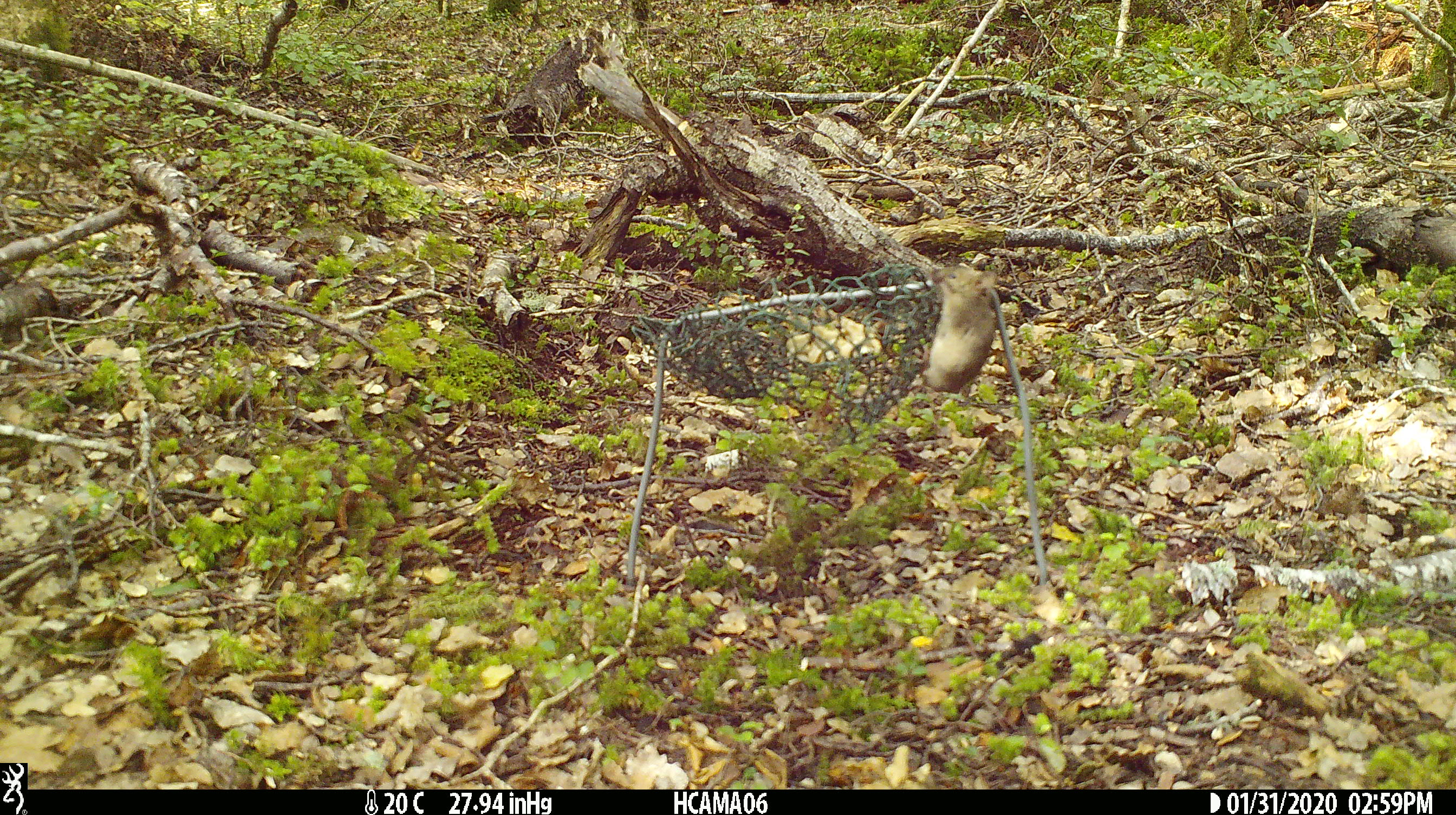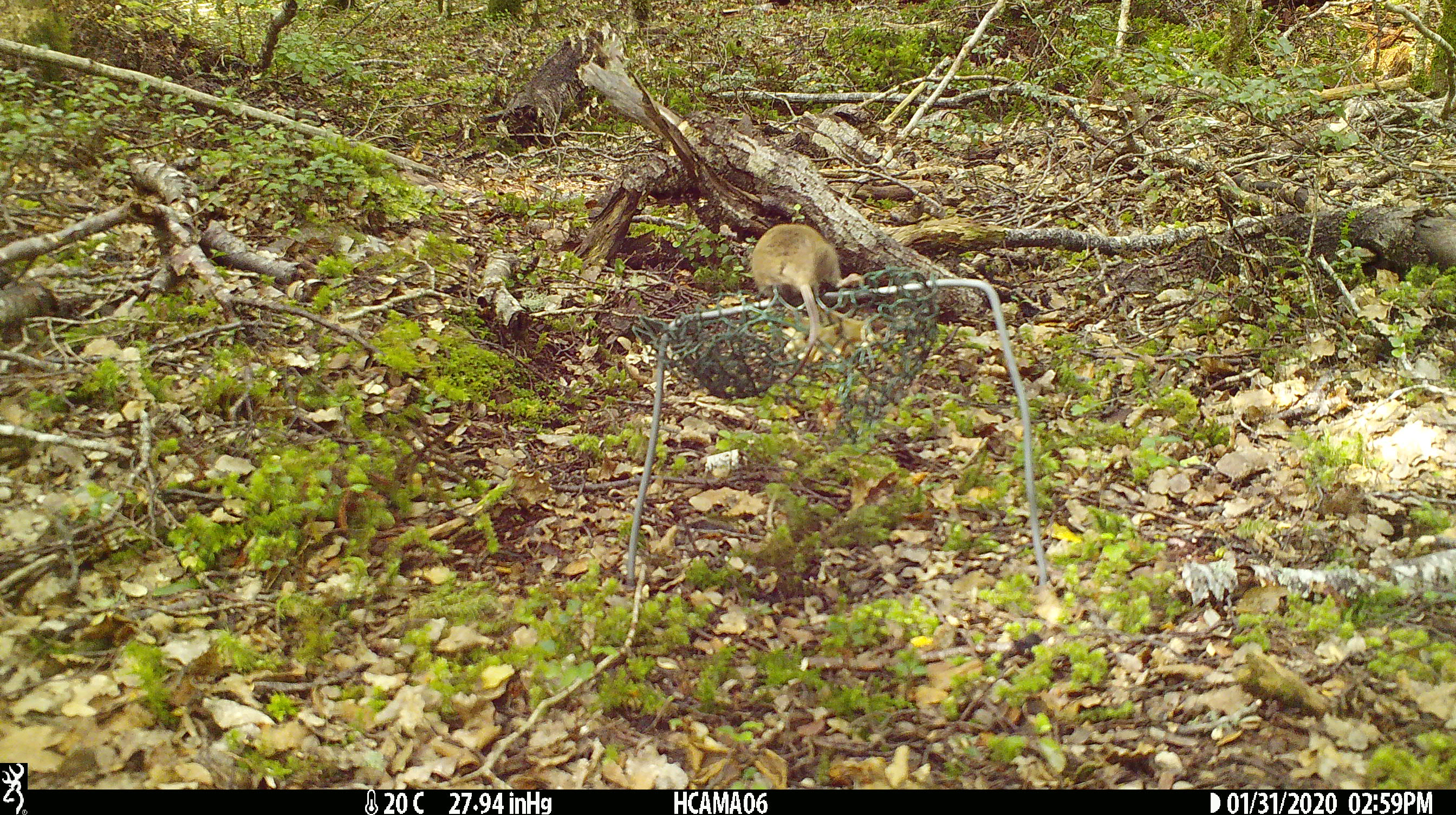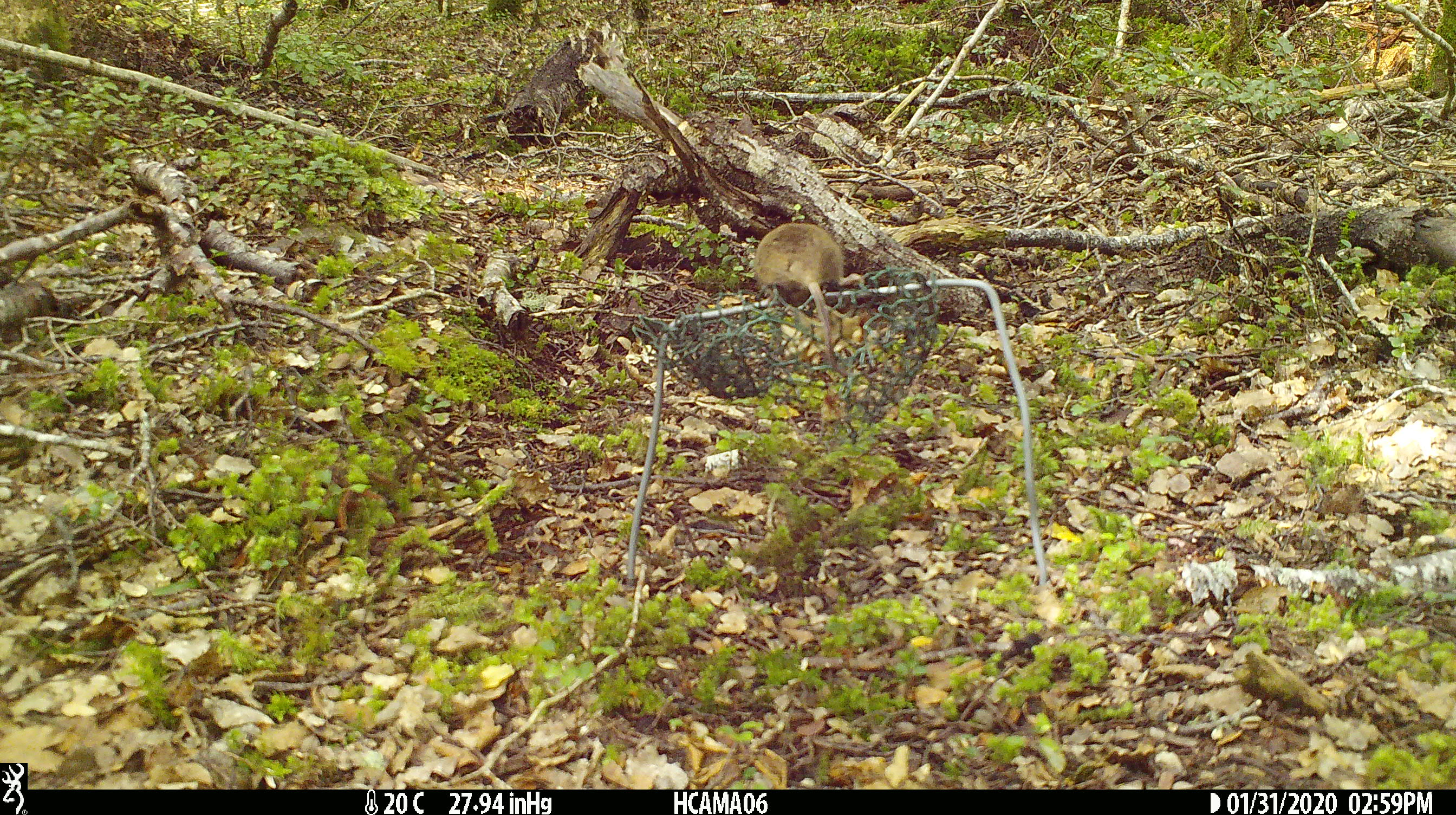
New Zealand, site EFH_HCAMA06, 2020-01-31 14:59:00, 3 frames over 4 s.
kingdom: Animalia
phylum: Chordata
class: Mammalia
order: Rodentia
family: Muridae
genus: Mus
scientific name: Mus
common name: mouse